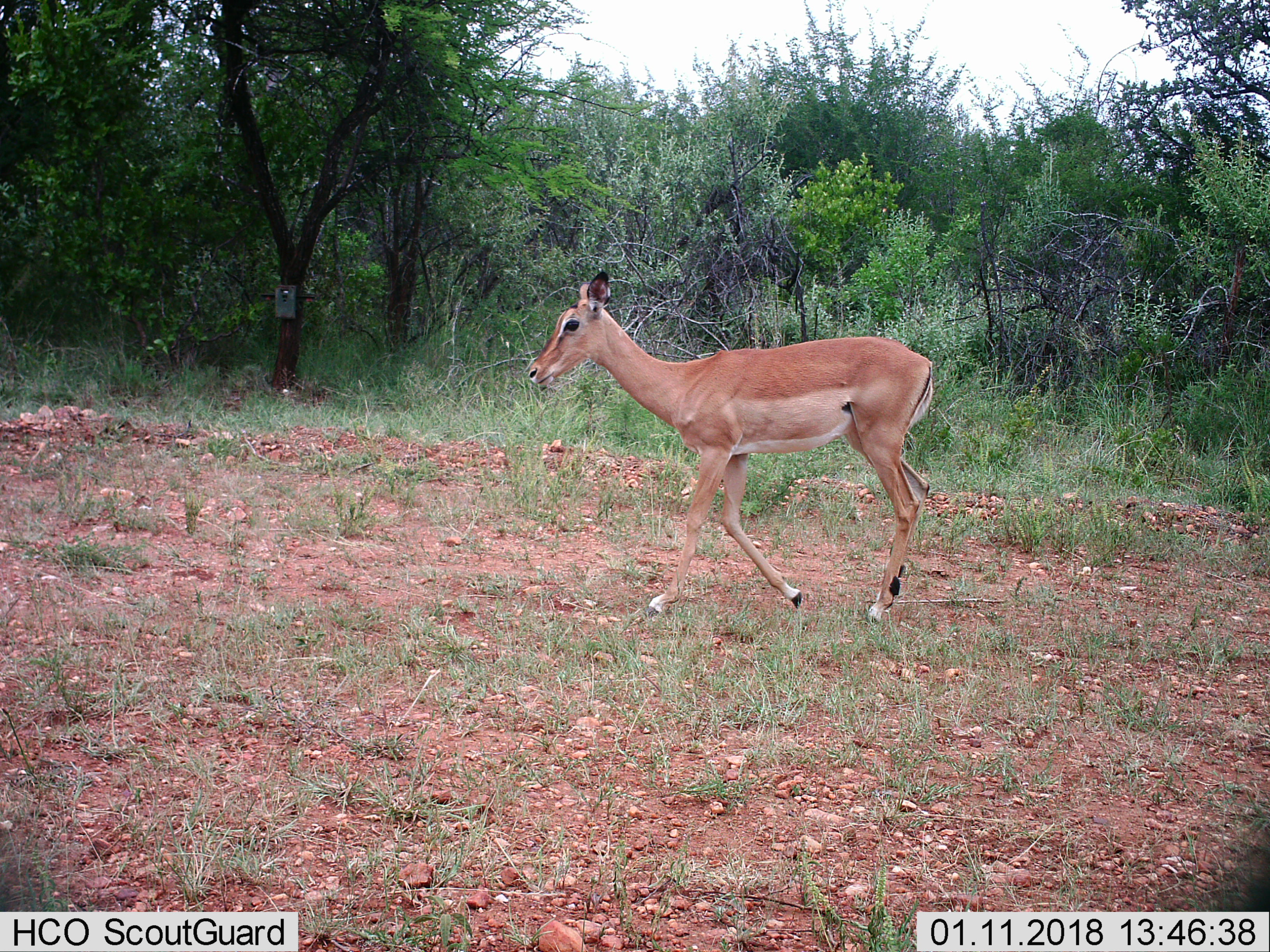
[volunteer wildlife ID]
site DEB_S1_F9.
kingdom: Animalia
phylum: Chordata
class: Mammalia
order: Artiodactyla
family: Bovidae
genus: Aepyceros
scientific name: Aepyceros melampus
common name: impala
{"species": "impala (Aepyceros melampus)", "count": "1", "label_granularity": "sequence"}